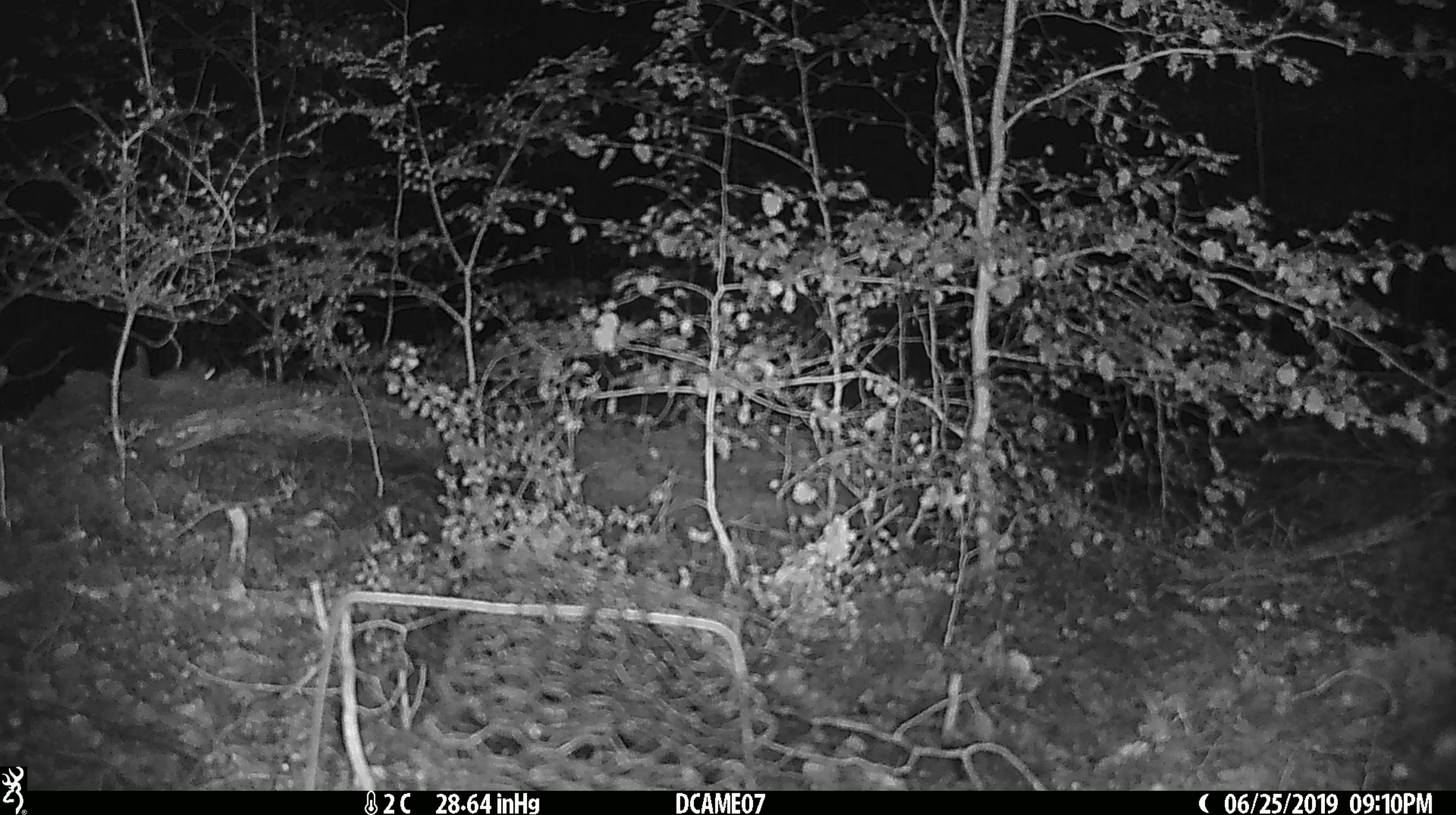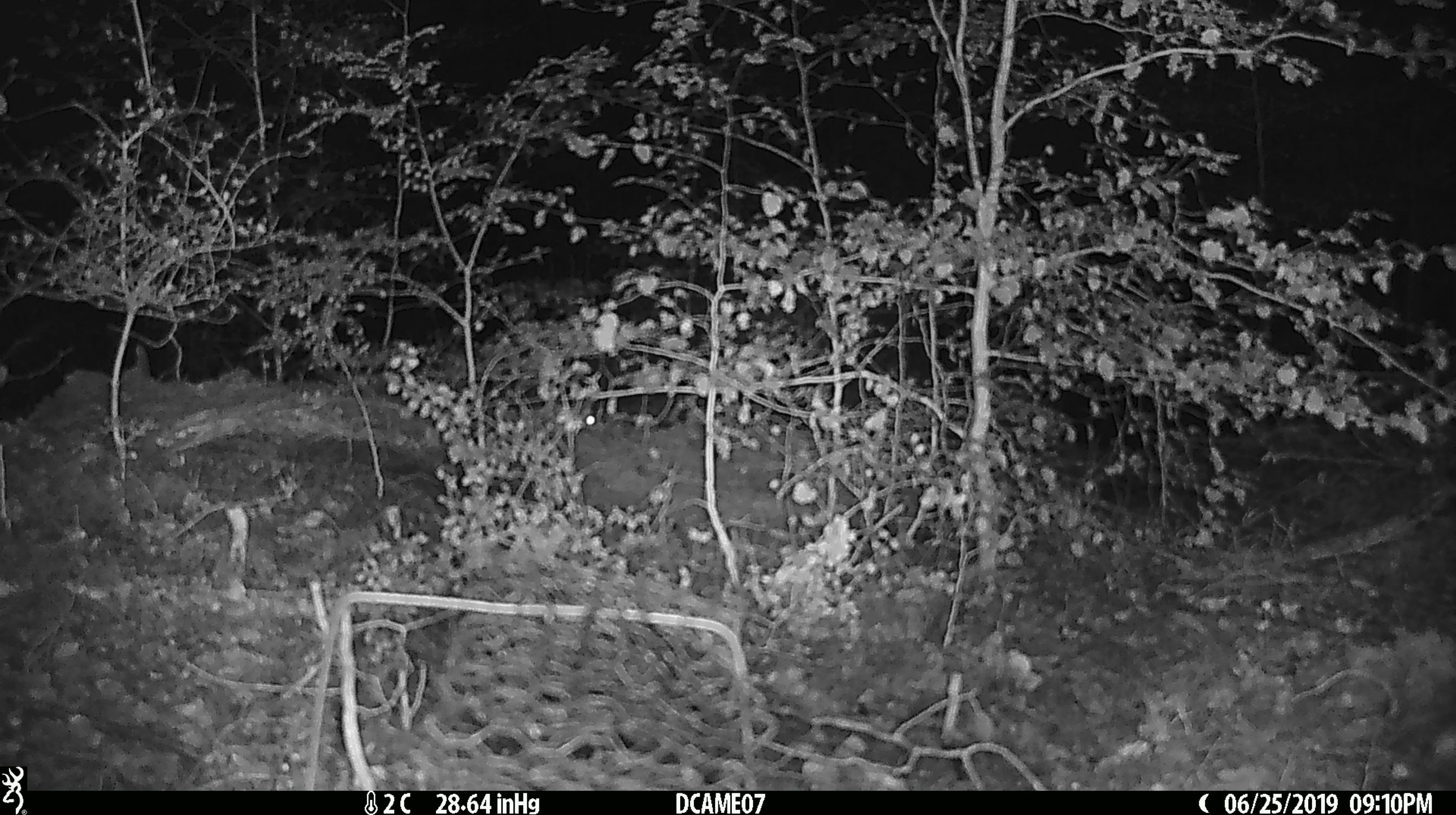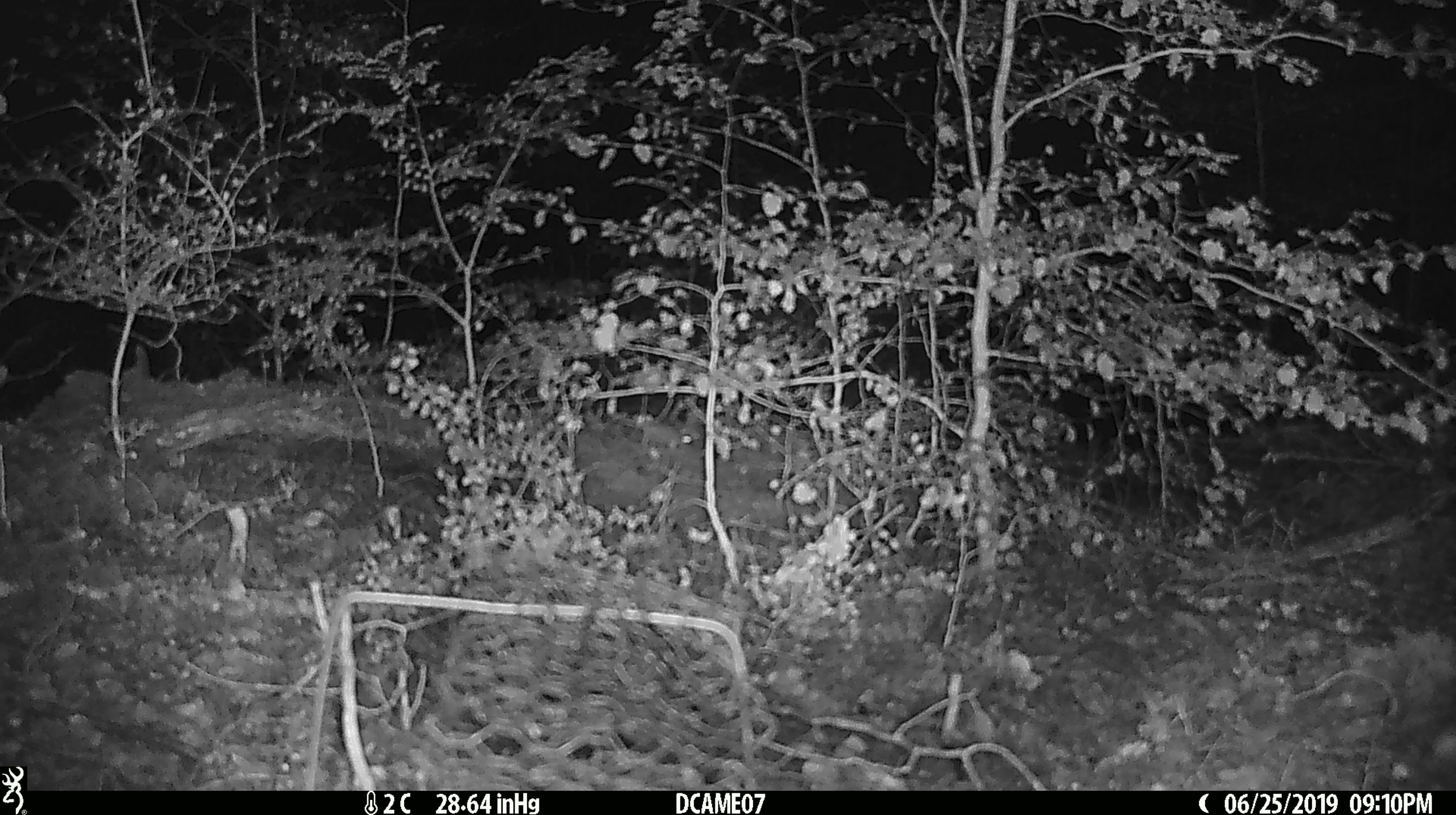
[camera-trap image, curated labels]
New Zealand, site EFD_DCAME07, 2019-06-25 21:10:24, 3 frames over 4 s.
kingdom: Animalia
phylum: Chordata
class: Mammalia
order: Rodentia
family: Muridae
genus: Mus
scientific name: Mus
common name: mouse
Mouse (Mus).